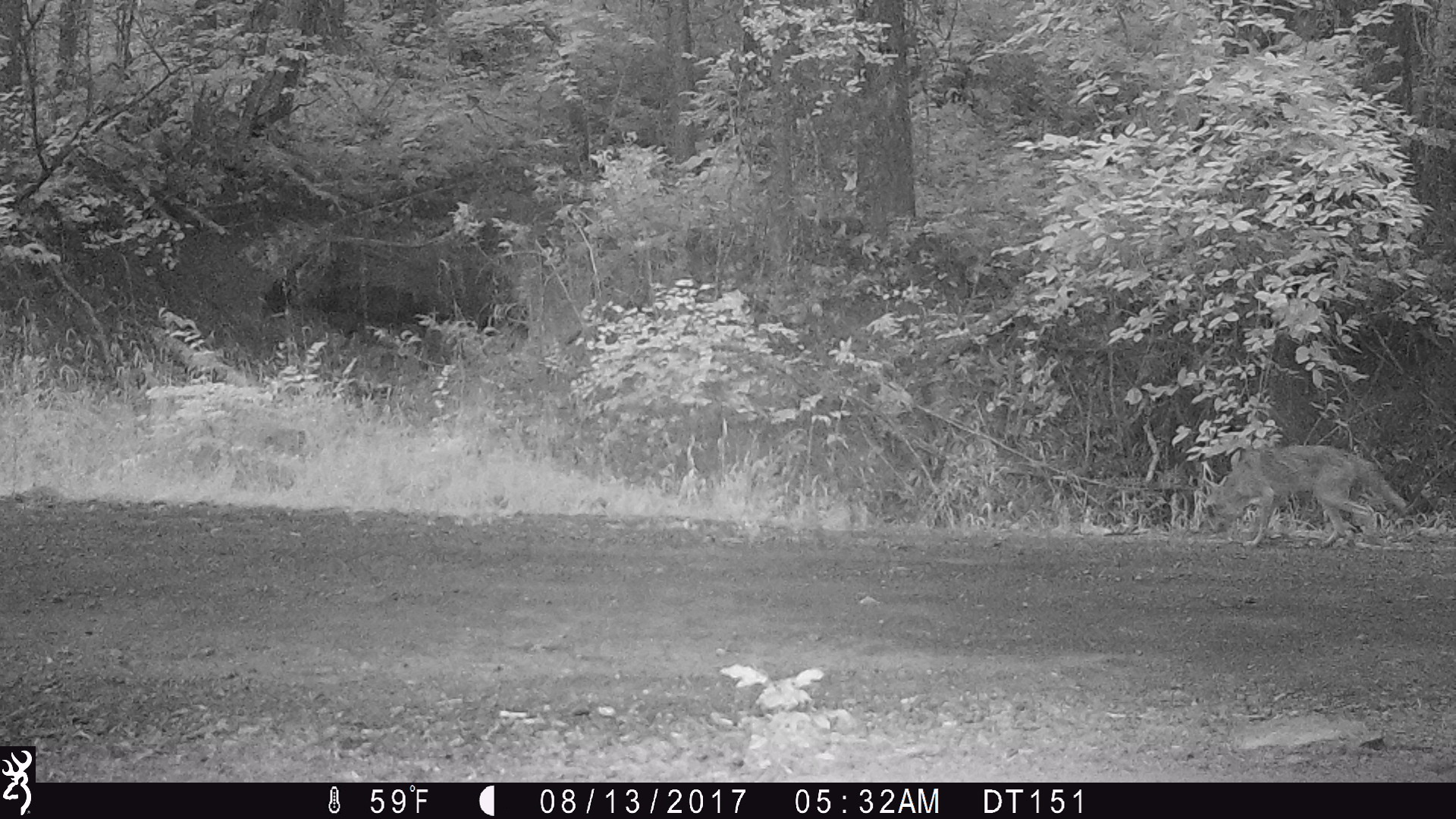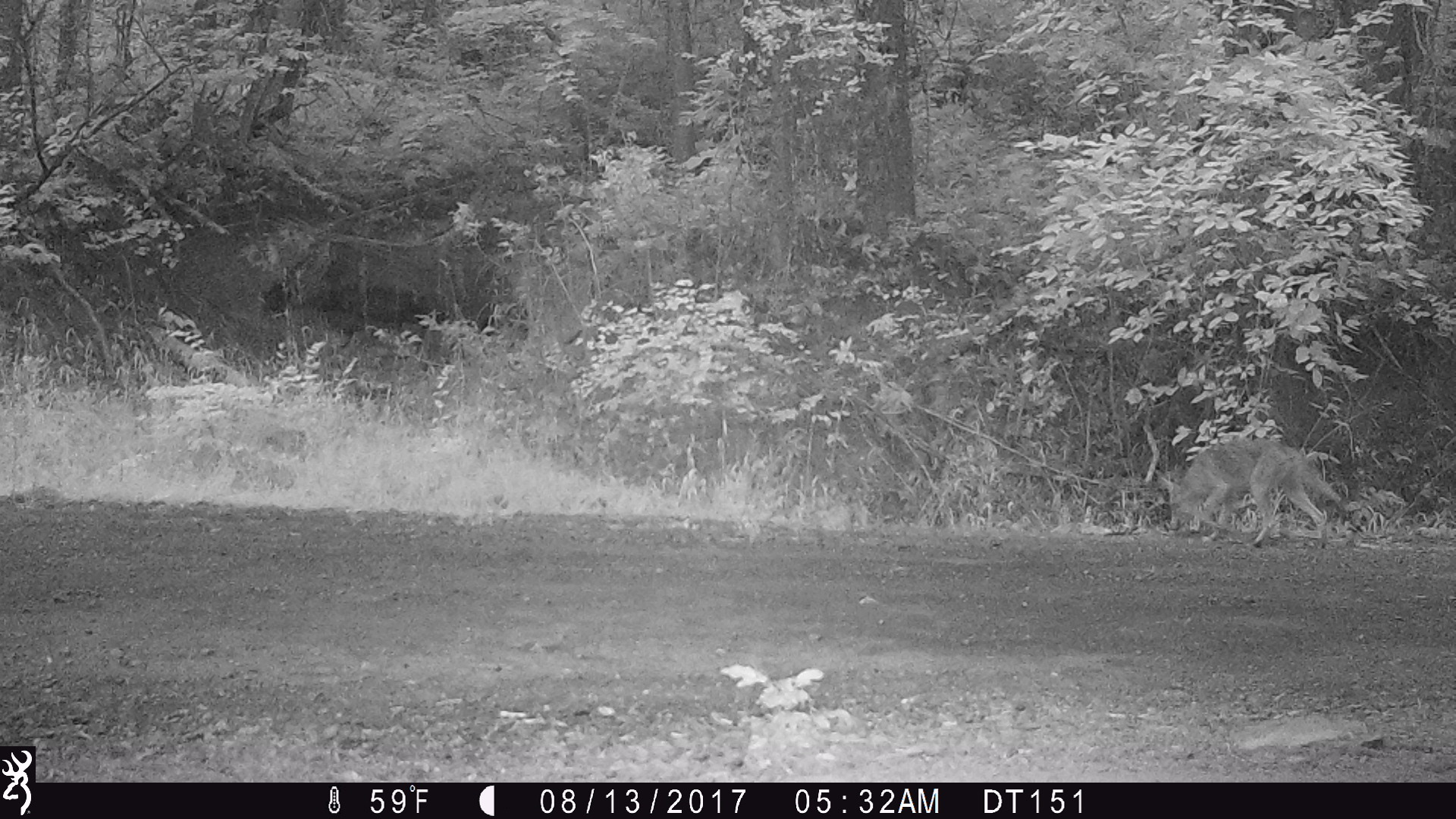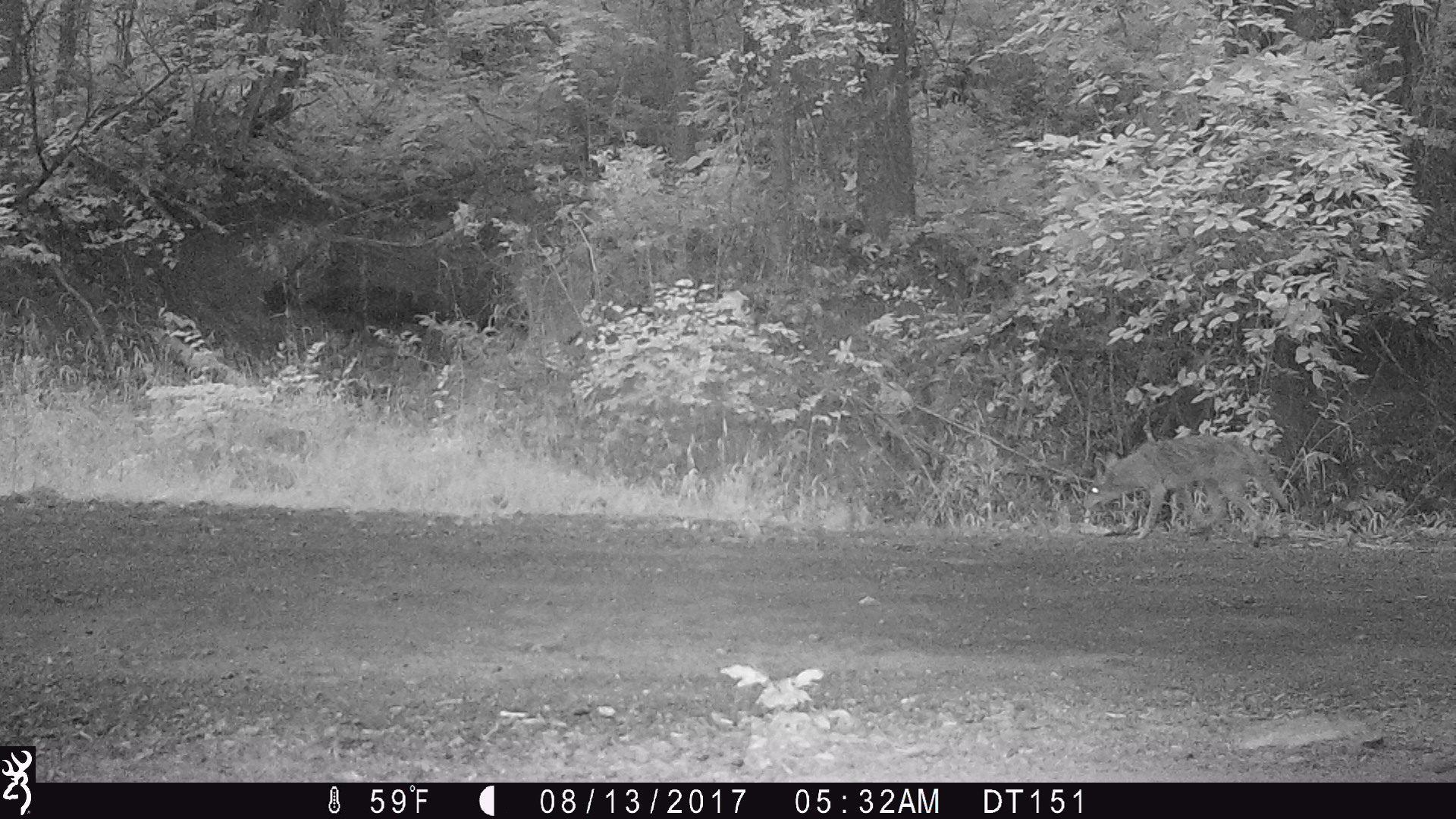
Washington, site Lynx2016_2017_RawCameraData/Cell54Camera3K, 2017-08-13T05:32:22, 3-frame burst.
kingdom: Animalia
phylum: Chordata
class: Mammalia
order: Carnivora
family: Canidae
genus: Canis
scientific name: Canis latrans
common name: coyote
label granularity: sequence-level